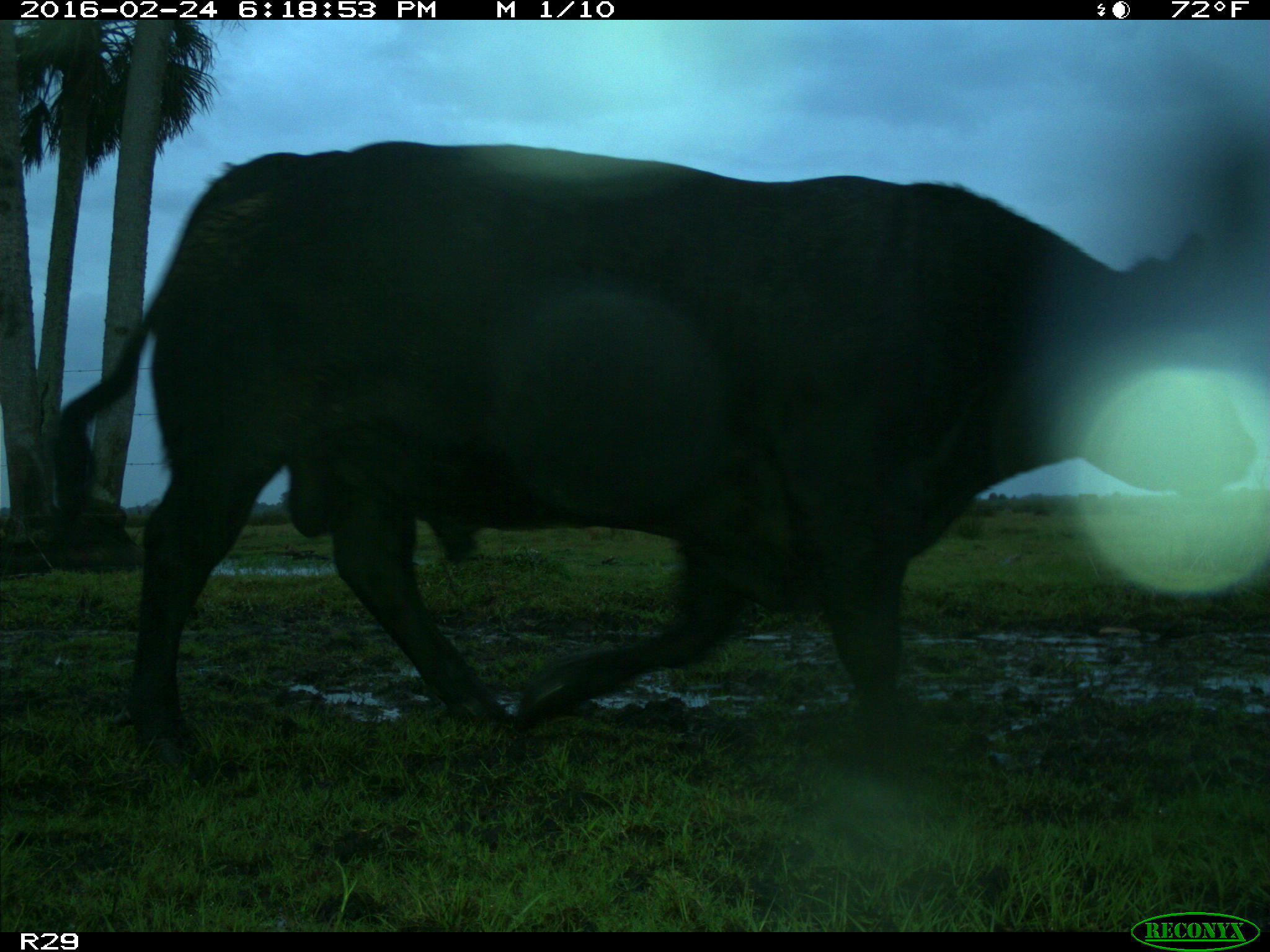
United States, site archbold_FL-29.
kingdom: Animalia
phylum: Chordata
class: Mammalia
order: Artiodactyla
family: Bovidae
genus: Bos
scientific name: Bos taurus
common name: domestic cow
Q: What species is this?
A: Bos taurus (domestic cow).